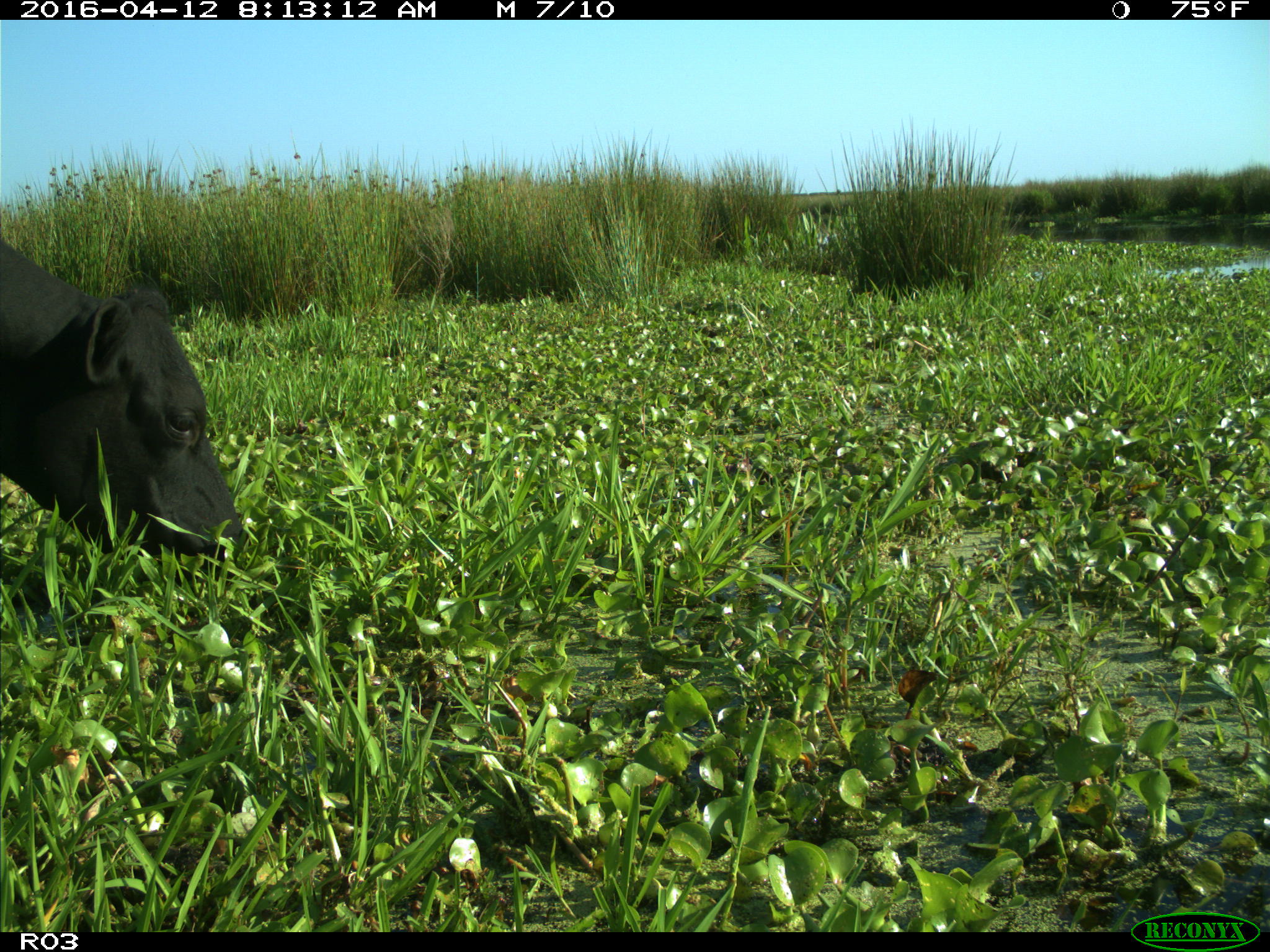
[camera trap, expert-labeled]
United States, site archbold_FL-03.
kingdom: Animalia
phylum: Chordata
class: Mammalia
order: Artiodactyla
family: Bovidae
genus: Bos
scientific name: Bos taurus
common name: domestic cow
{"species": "Bos taurus (domestic cow)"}